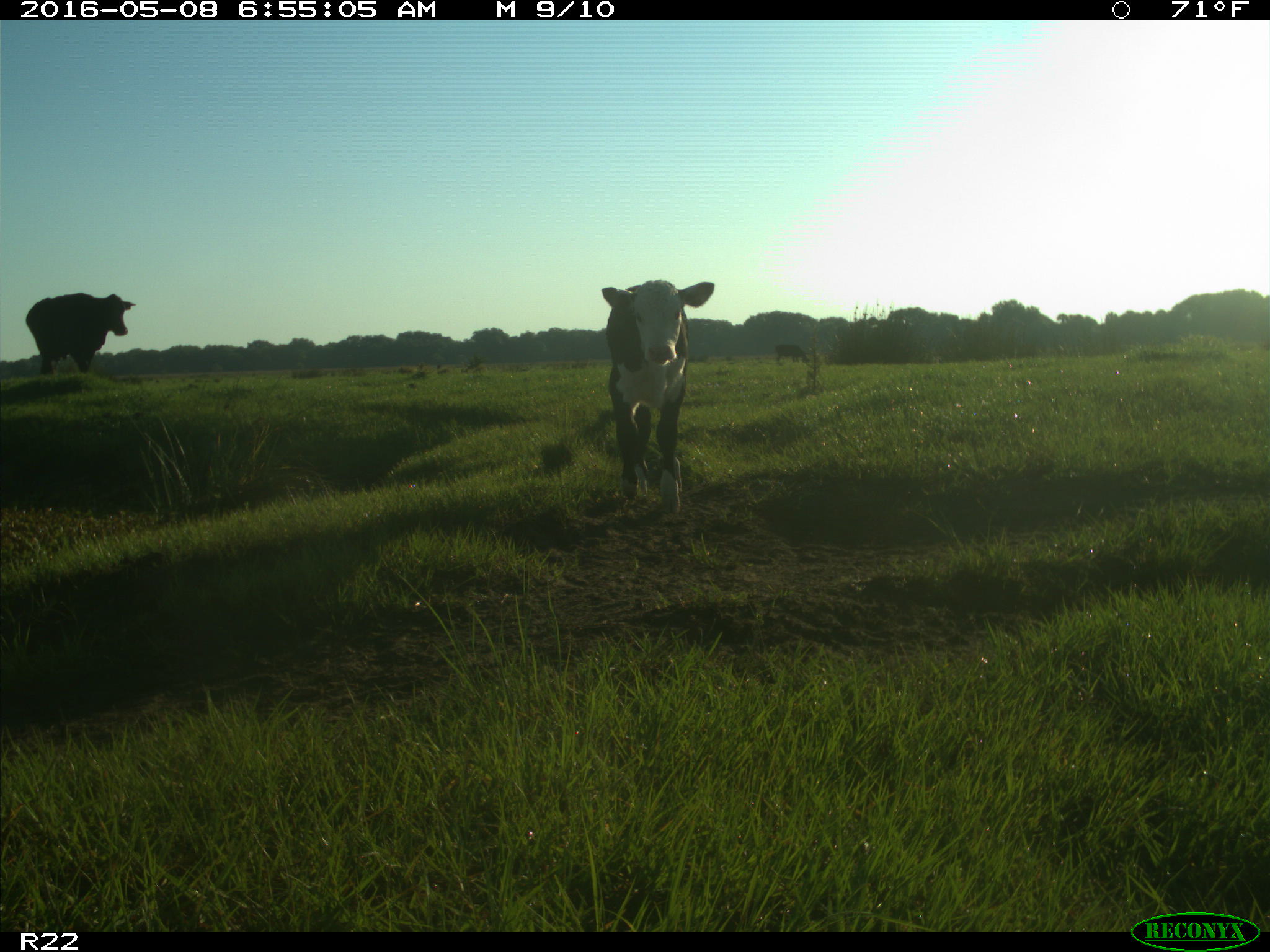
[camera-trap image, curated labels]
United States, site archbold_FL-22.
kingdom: Animalia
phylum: Chordata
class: Mammalia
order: Artiodactyla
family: Bovidae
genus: Bos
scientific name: Bos taurus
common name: domestic cow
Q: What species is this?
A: Bos taurus (domestic cow).